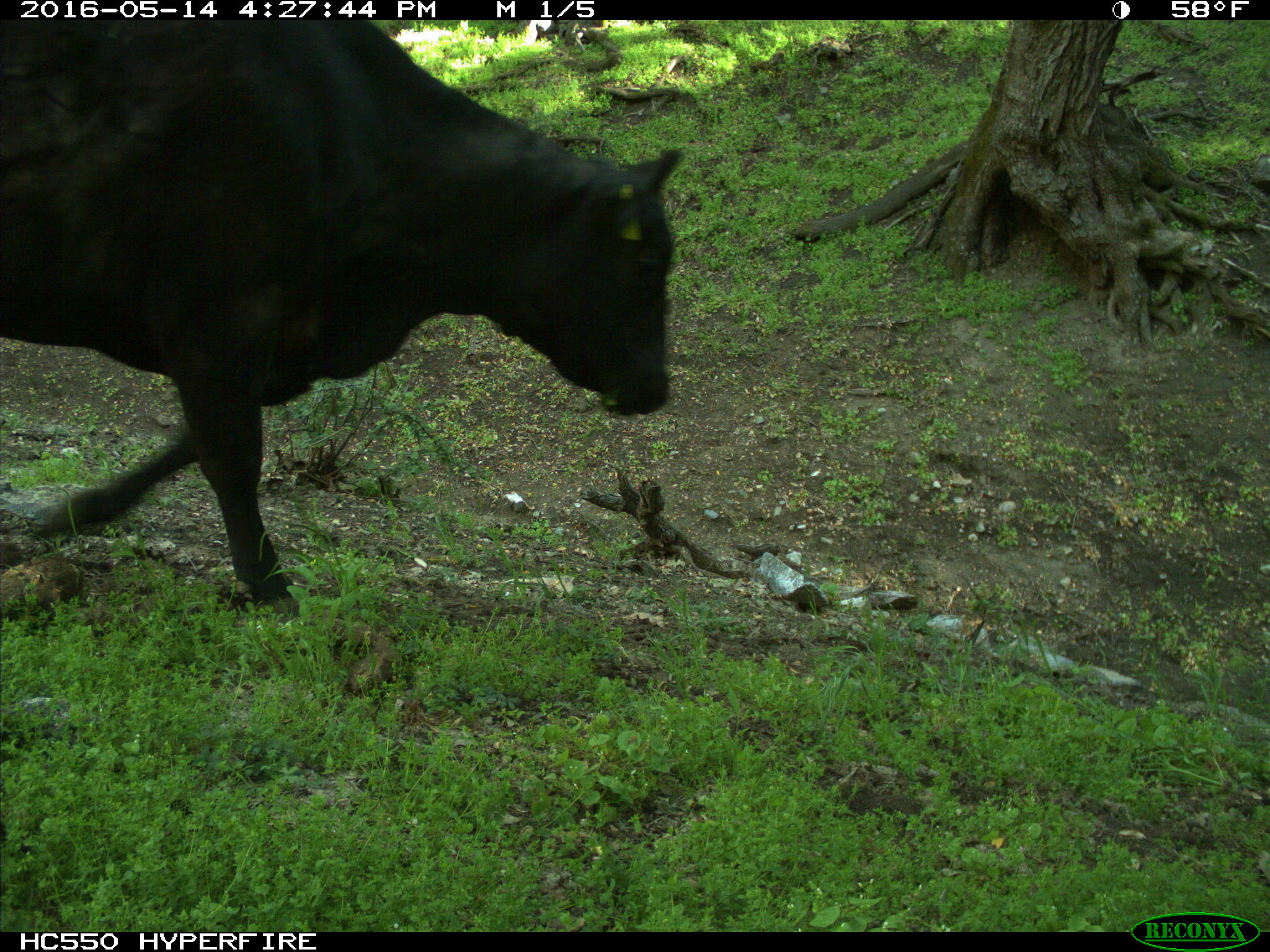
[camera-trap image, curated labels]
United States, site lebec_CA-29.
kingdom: Animalia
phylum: Chordata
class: Mammalia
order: Artiodactyla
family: Bovidae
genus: Bos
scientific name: Bos taurus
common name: domestic cow